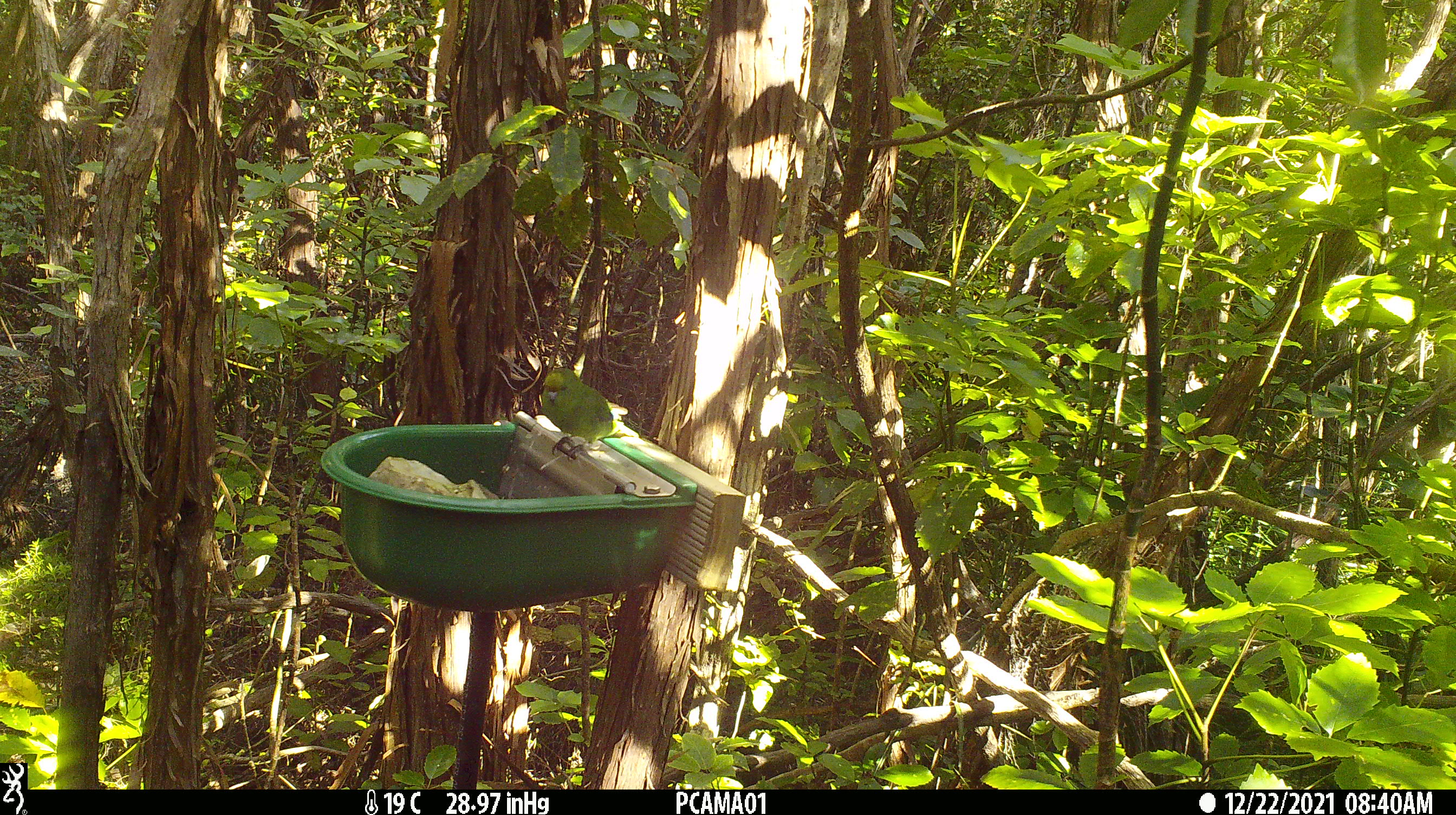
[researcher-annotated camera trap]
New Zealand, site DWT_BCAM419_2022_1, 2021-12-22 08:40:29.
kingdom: Animalia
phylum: Chordata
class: Aves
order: Psittaciformes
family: Psittaculidae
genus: Cyanoramphus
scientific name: Cyanoramphus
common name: parakeet